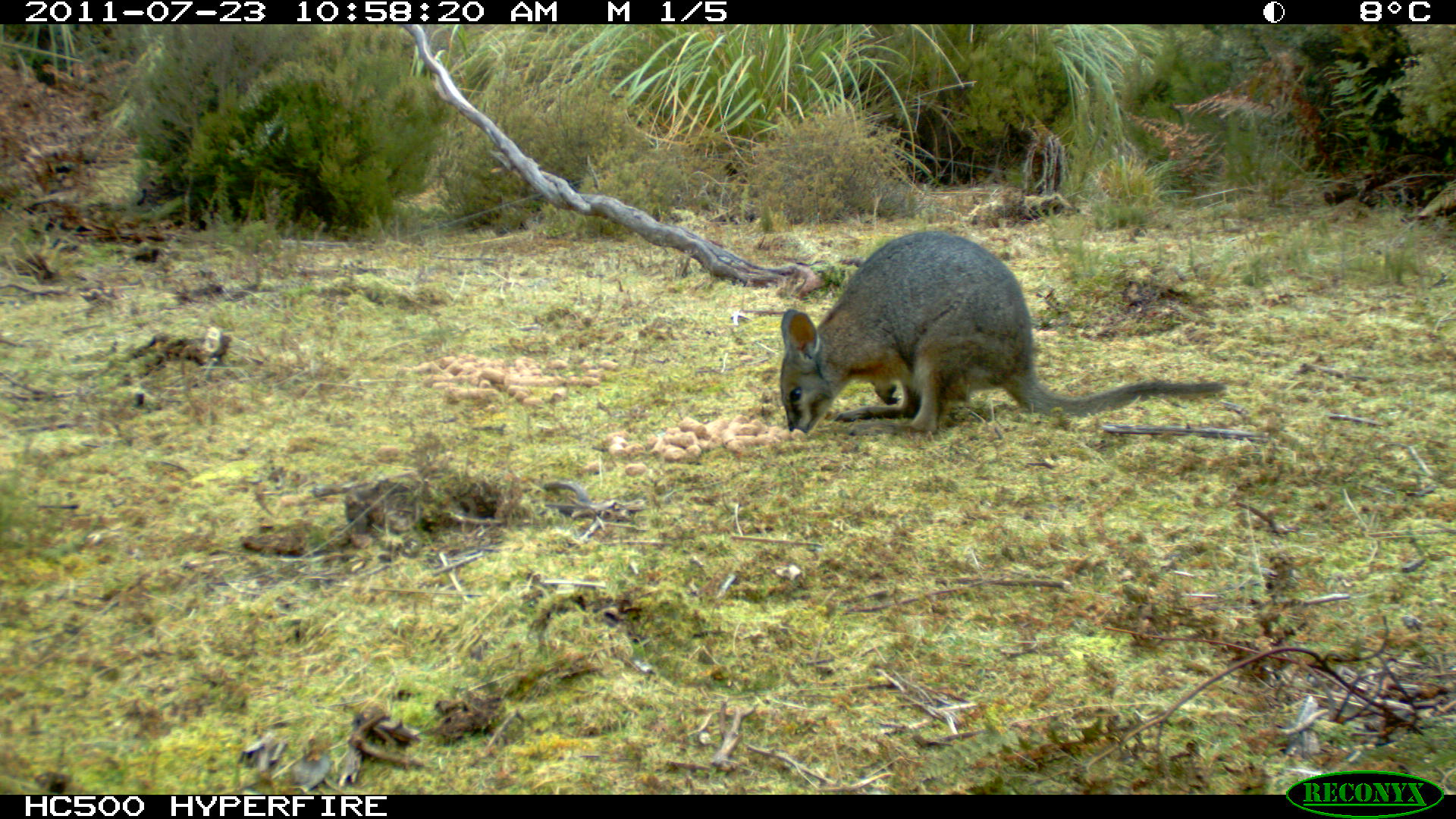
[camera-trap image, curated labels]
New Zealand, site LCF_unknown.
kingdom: Animalia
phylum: Chordata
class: Mammalia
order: Diprotodontia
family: Macropodidae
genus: Notamacropus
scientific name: Notamacropus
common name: wallaby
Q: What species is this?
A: Wallaby (Notamacropus).